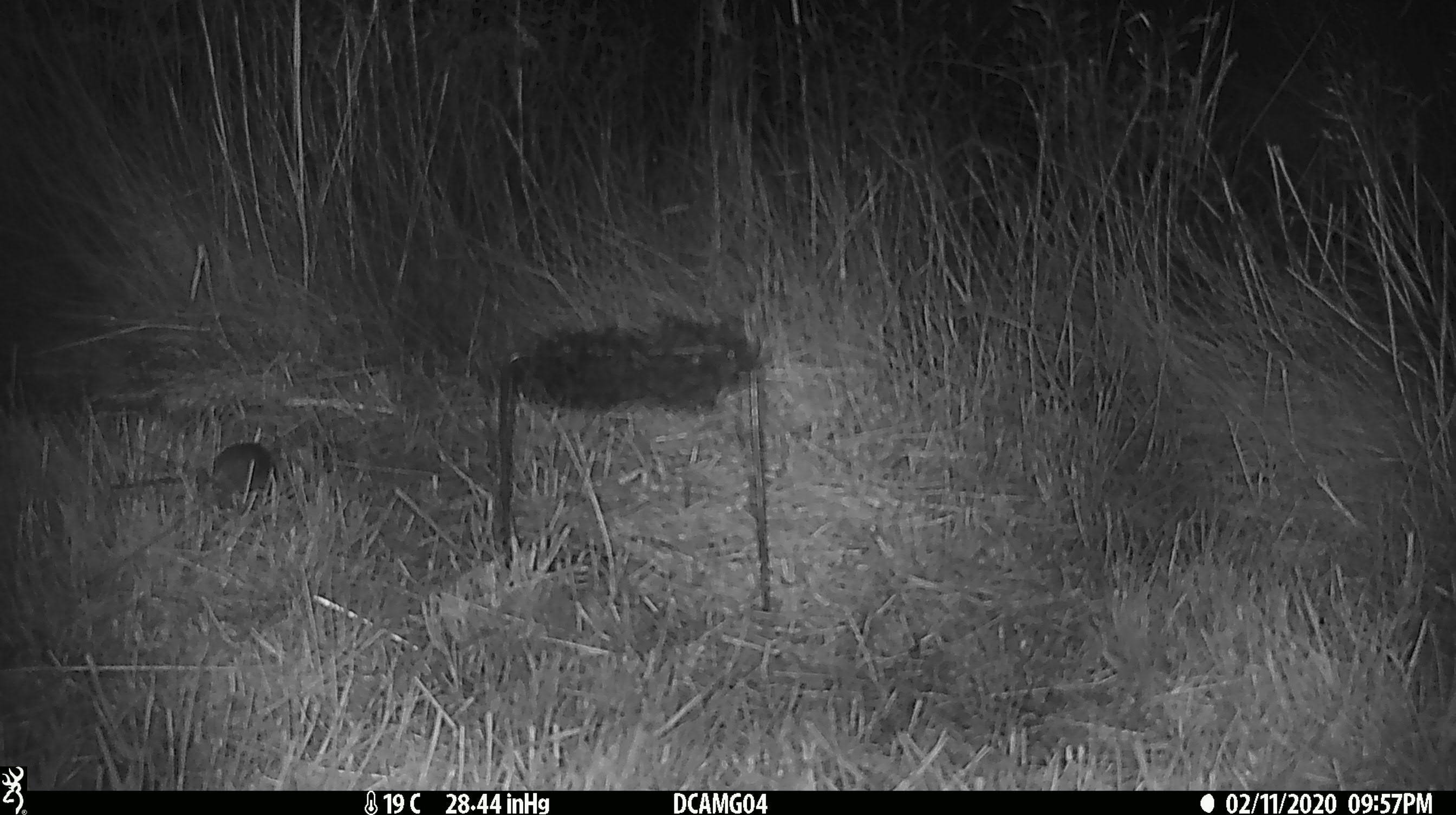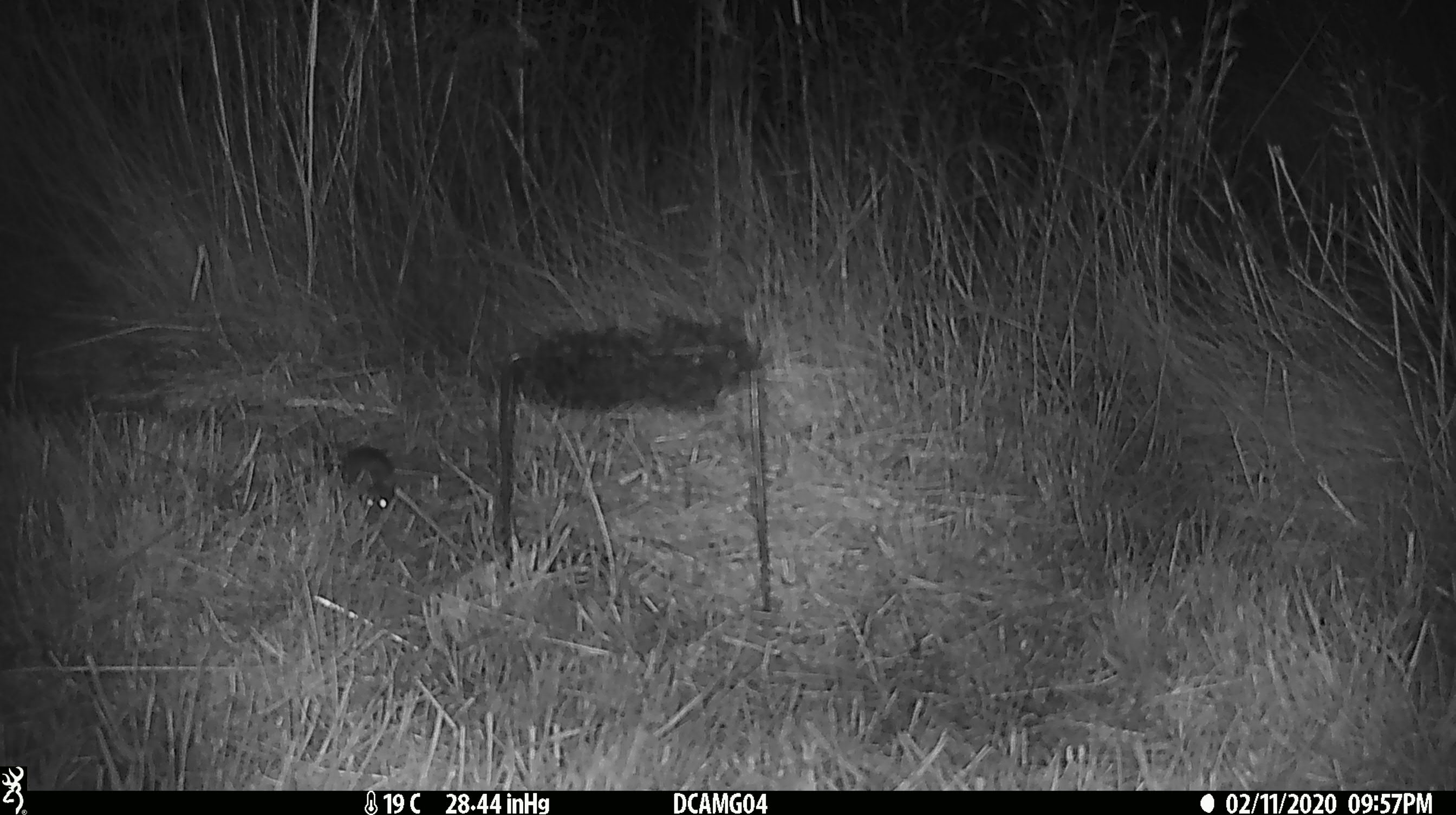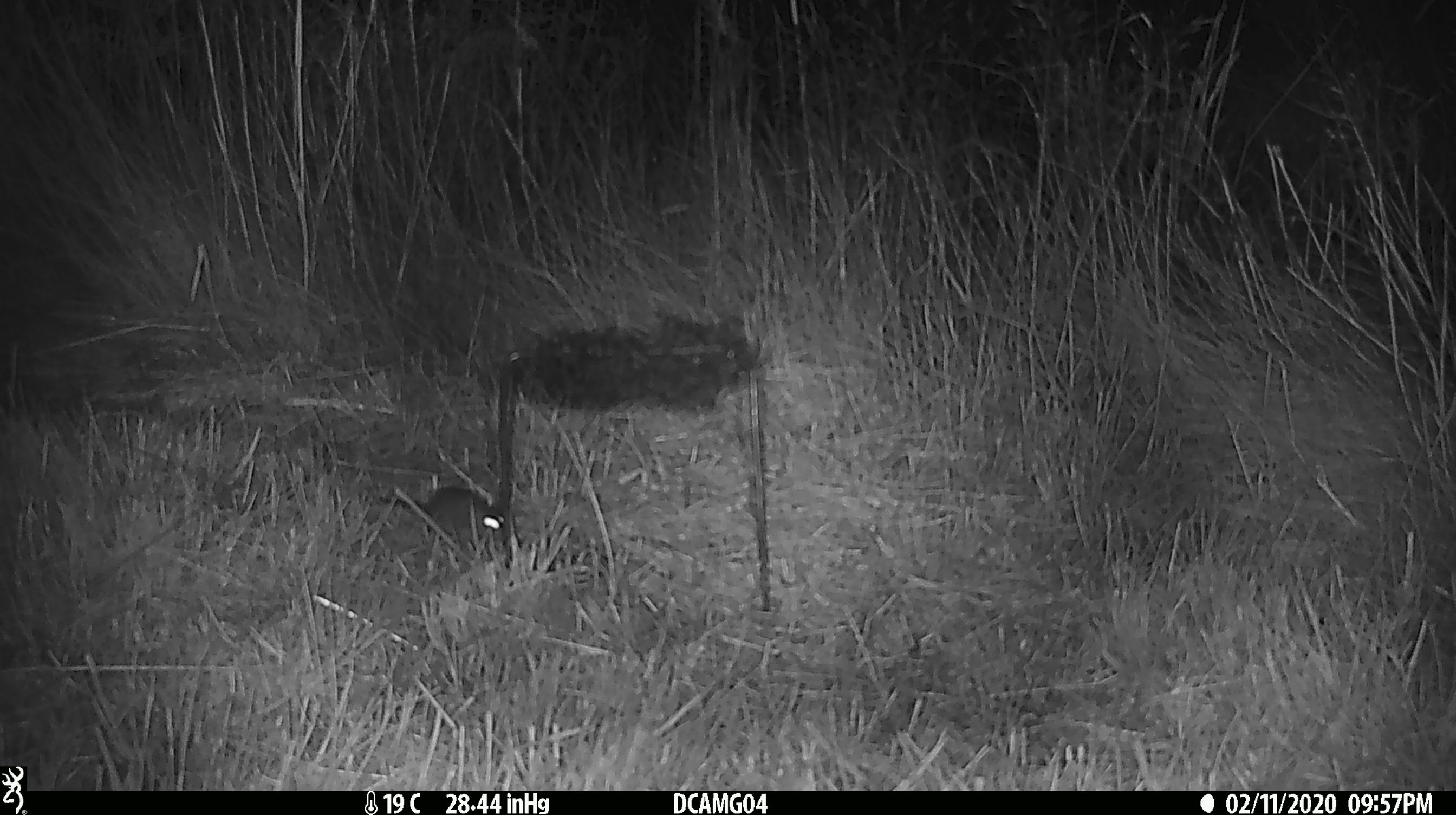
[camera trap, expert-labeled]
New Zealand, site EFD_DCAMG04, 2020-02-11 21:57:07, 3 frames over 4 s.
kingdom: Animalia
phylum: Chordata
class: Mammalia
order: Rodentia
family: Muridae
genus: Mus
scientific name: Mus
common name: mouse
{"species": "mouse (Mus)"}